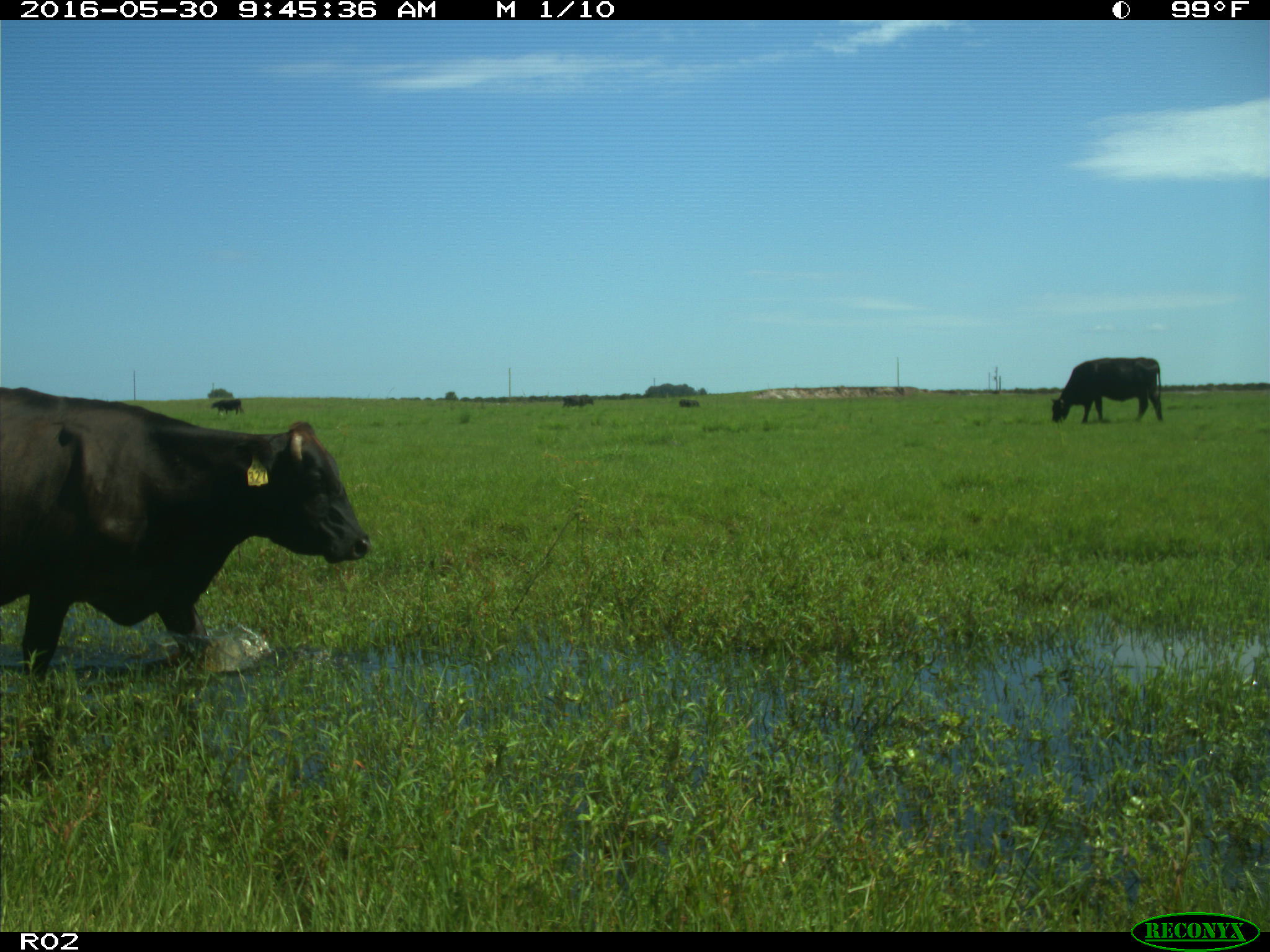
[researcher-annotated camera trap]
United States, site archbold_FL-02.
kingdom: Animalia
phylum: Chordata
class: Mammalia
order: Artiodactyla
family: Bovidae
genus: Bos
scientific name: Bos taurus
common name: domestic cow